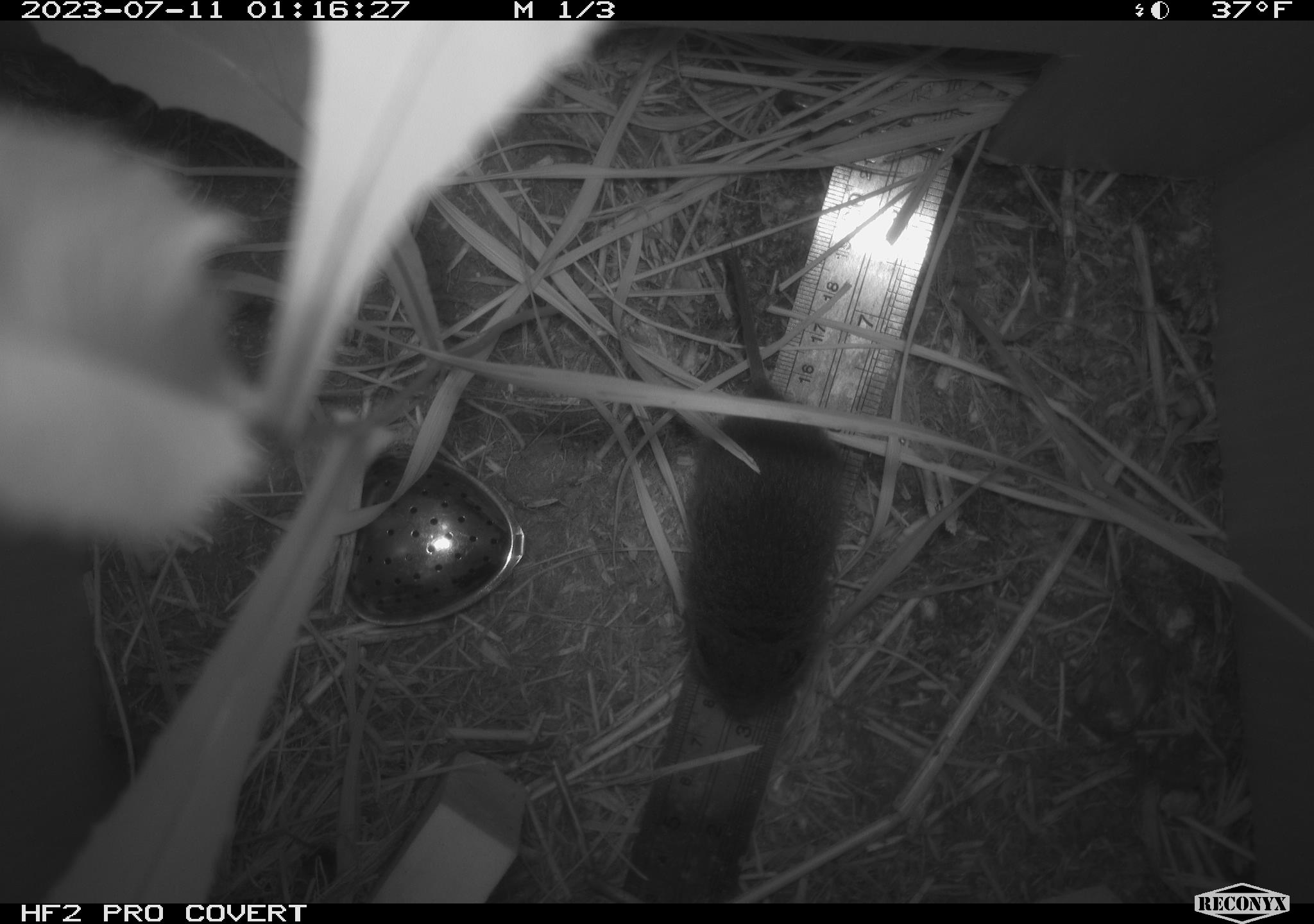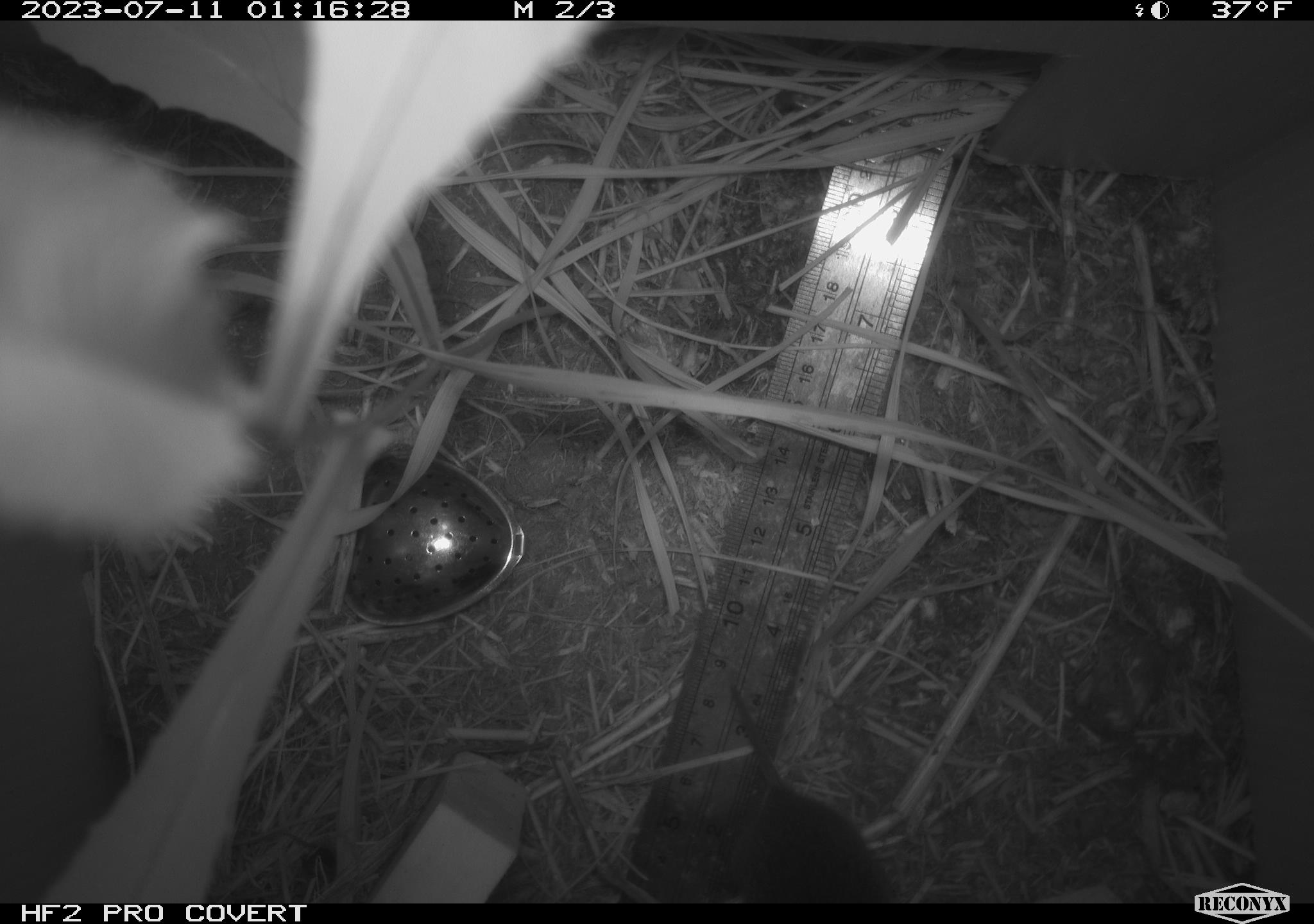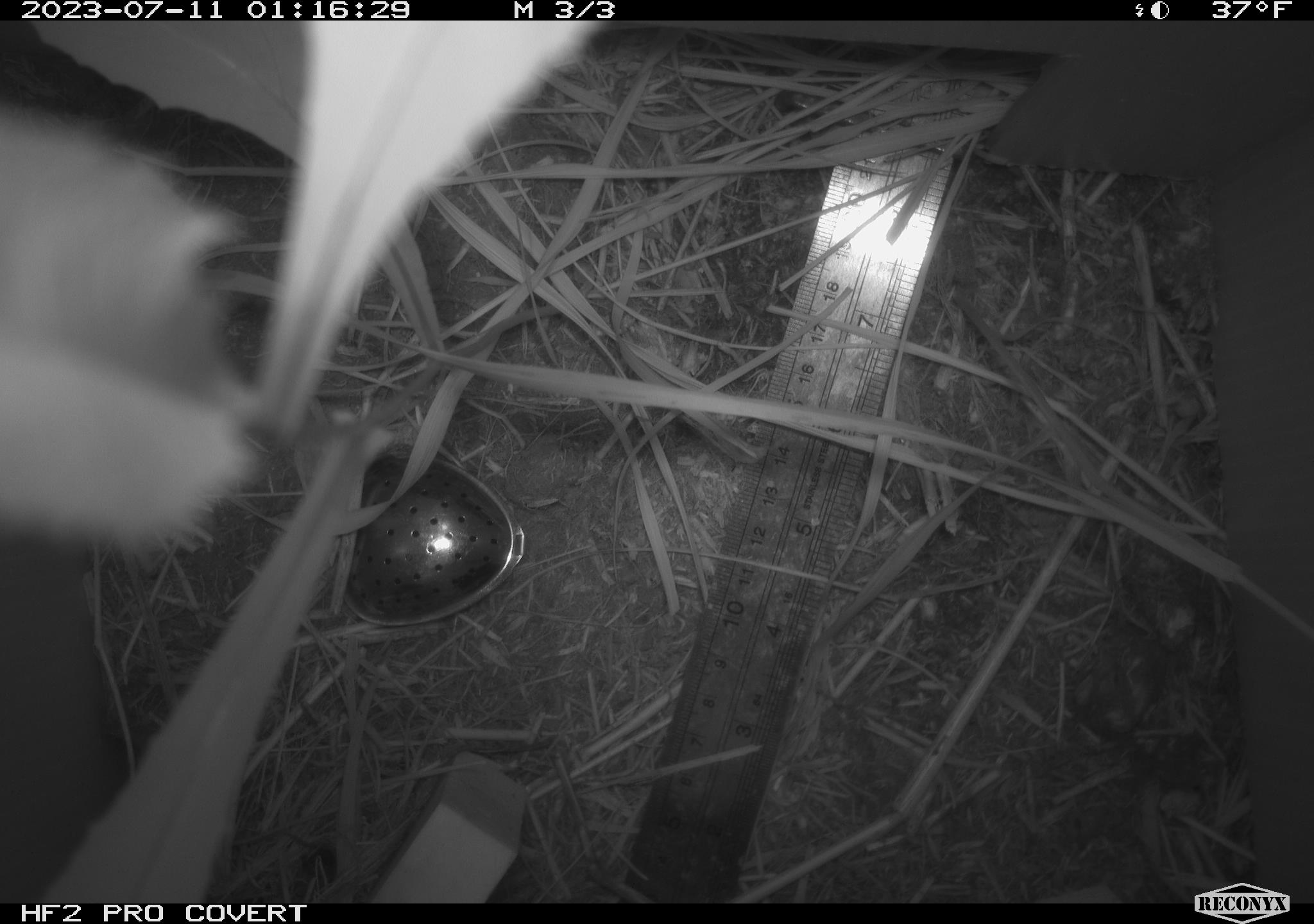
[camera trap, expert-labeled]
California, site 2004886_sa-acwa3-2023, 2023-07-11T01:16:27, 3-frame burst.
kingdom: Animalia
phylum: Chordata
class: Mammalia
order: Rodentia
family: Cricetidae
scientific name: Arvicolinae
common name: voles, lemmings, and muskrats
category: arvicolinae subfamily